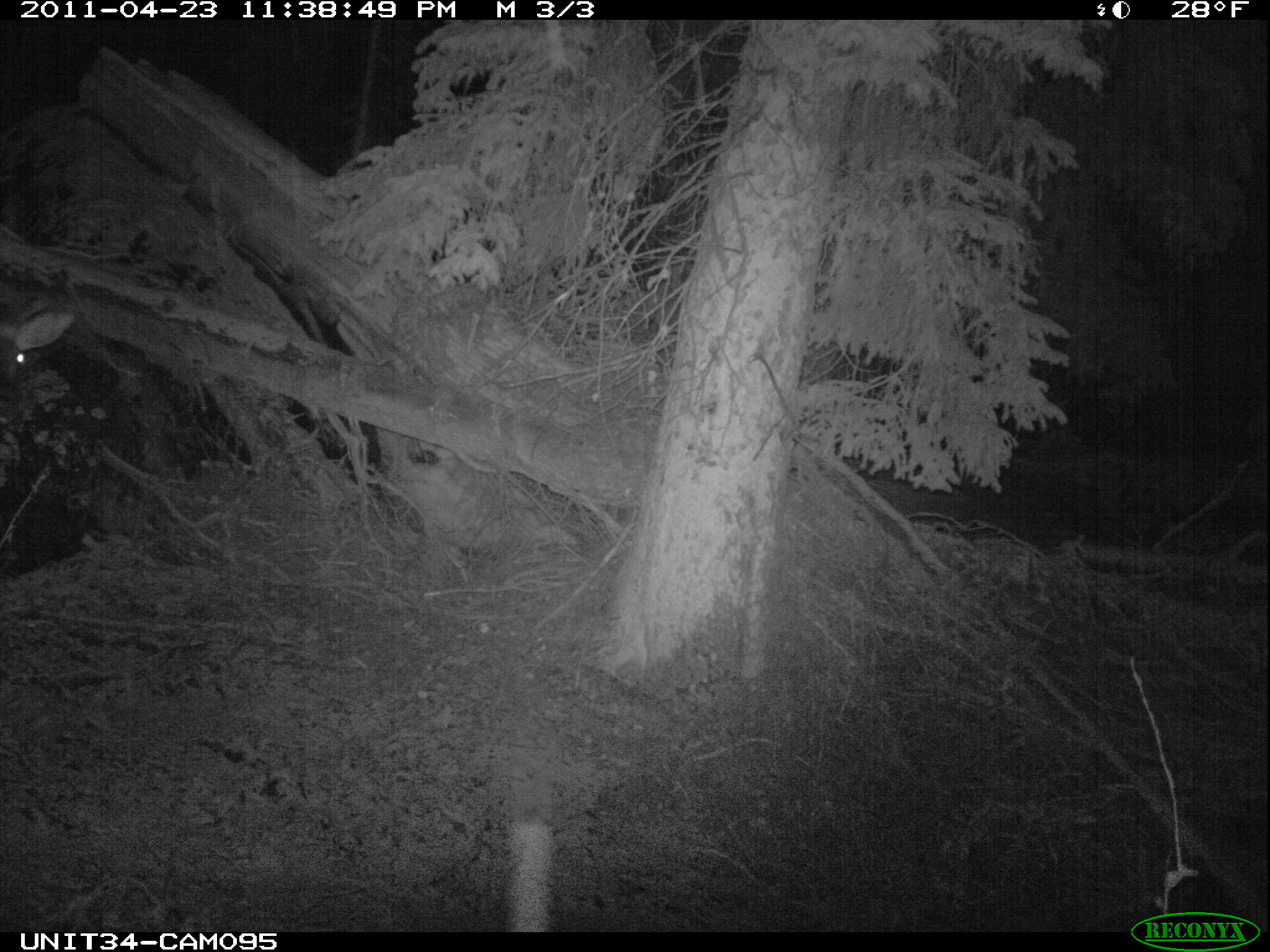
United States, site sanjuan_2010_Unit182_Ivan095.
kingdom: Animalia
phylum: Chordata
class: Mammalia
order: Artiodactyla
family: Cervidae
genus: Cervus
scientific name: Cervus elaphus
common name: red deer